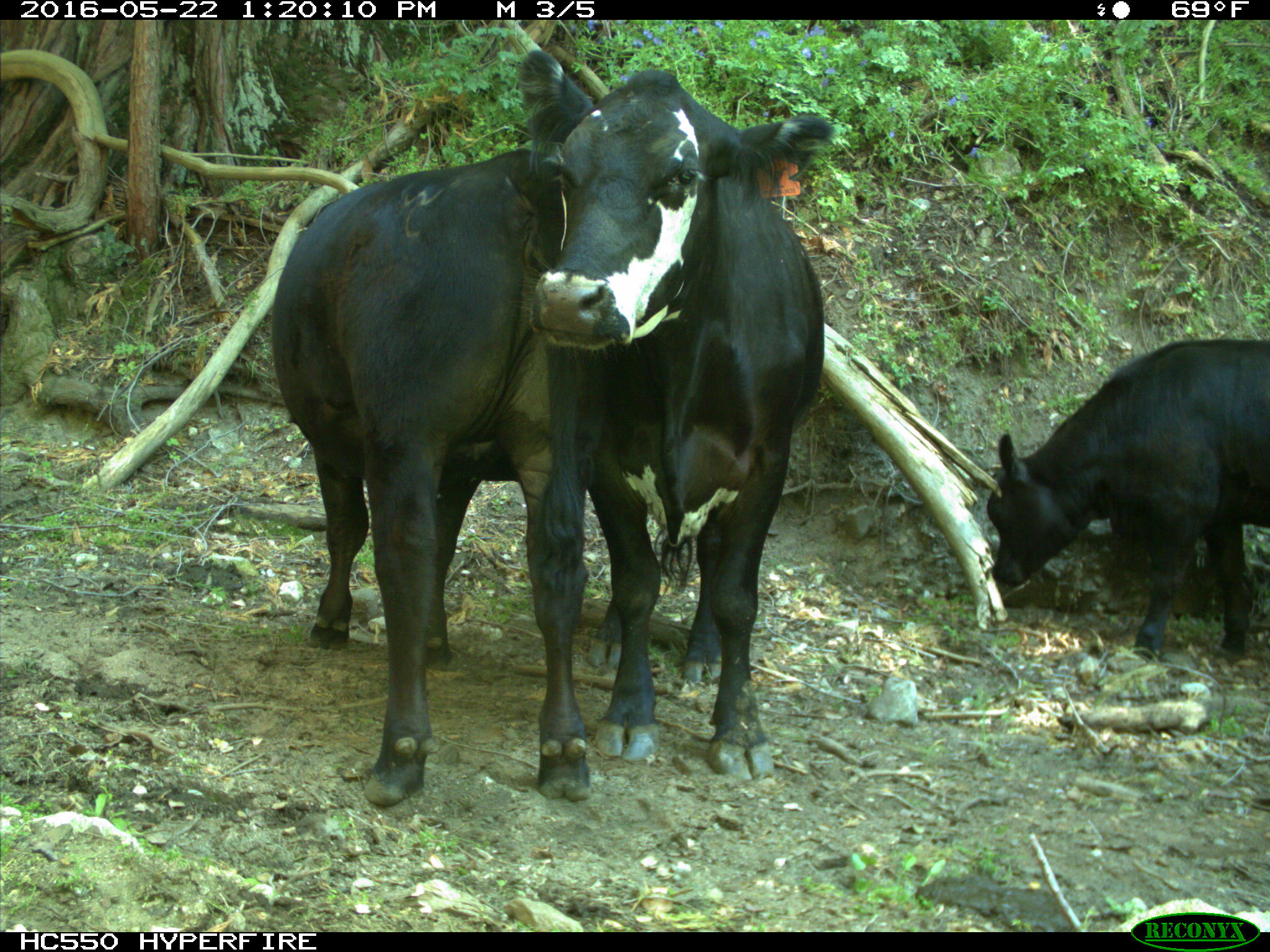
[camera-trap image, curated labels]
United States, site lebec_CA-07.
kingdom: Animalia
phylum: Chordata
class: Mammalia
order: Artiodactyla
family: Bovidae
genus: Bos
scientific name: Bos taurus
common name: domestic cow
Bos taurus (domestic cow).